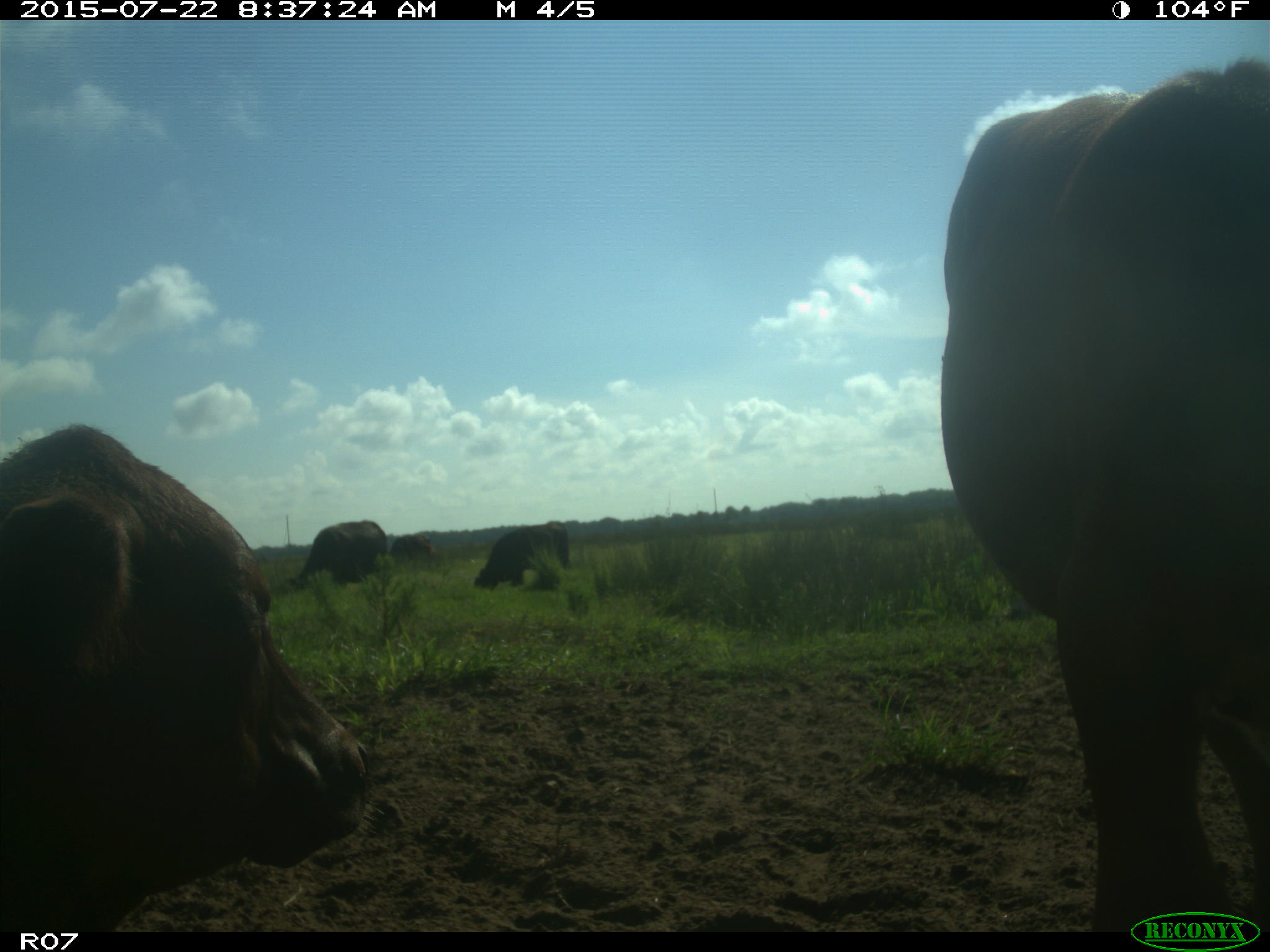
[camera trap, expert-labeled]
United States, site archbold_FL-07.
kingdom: Animalia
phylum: Chordata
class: Mammalia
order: Artiodactyla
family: Bovidae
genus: Bos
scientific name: Bos taurus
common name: domestic cow